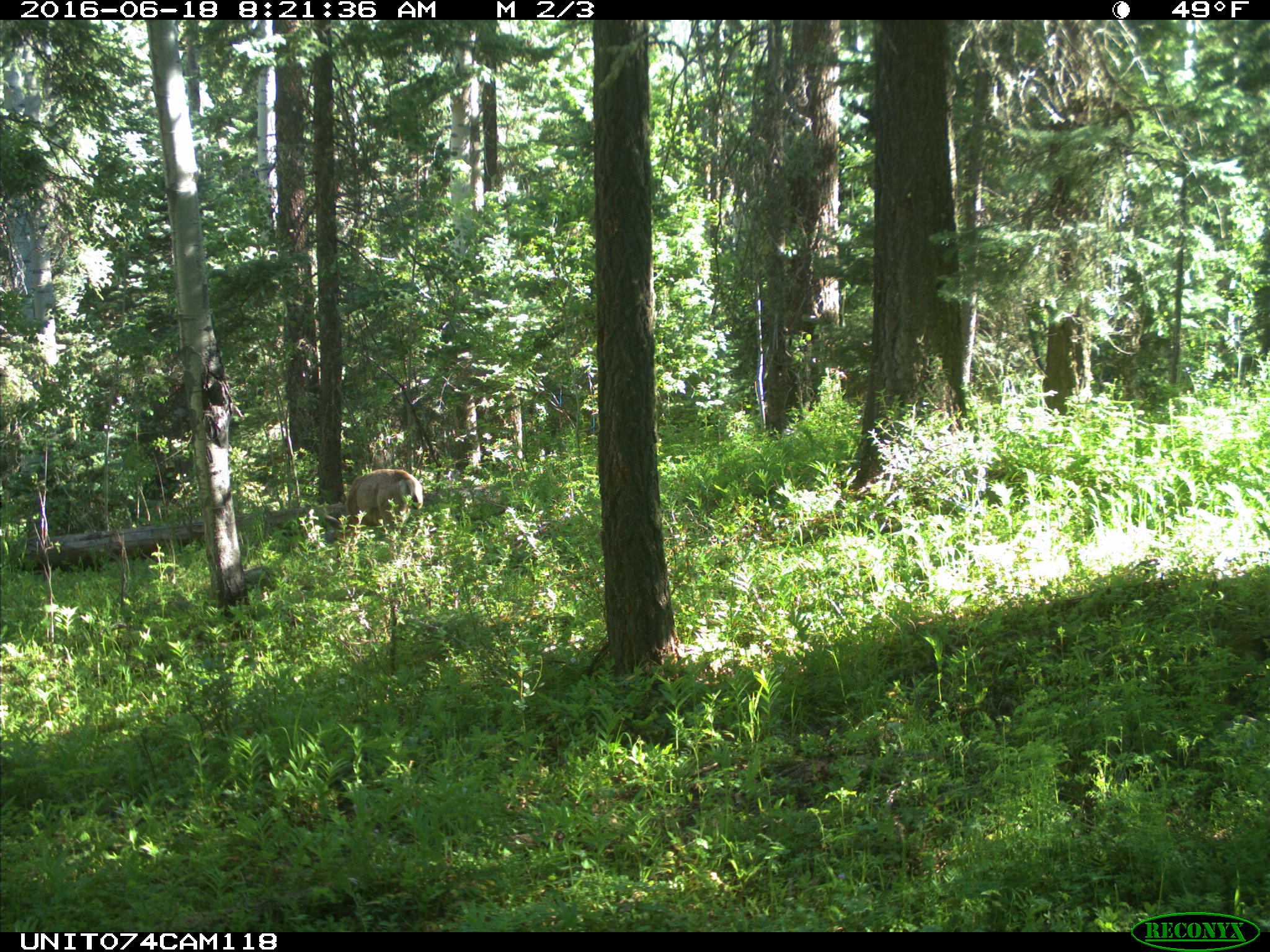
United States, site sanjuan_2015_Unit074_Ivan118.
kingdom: Animalia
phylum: Chordata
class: Mammalia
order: Artiodactyla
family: Cervidae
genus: Odocoileus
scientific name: Odocoileus hemionus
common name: mule deer